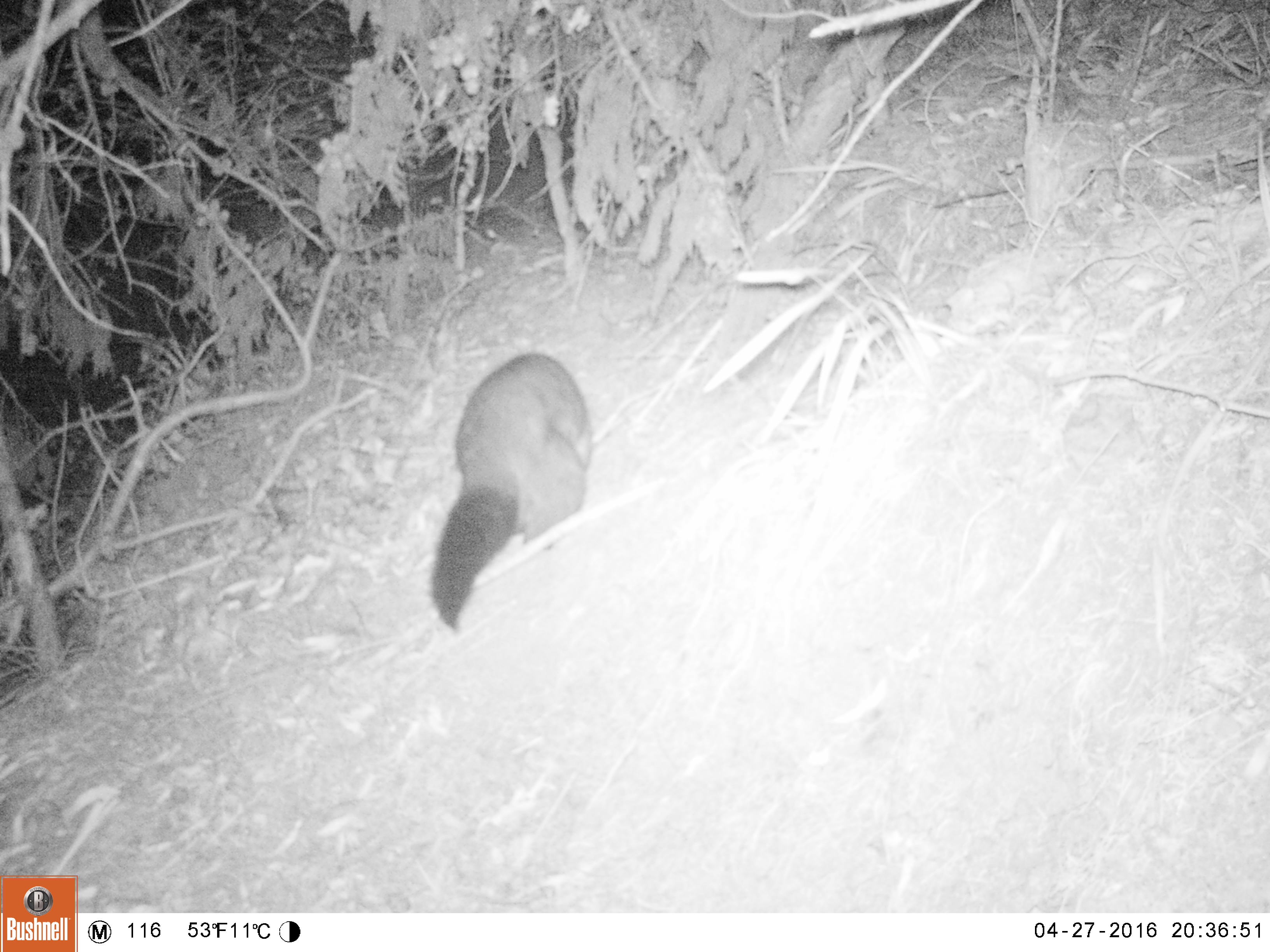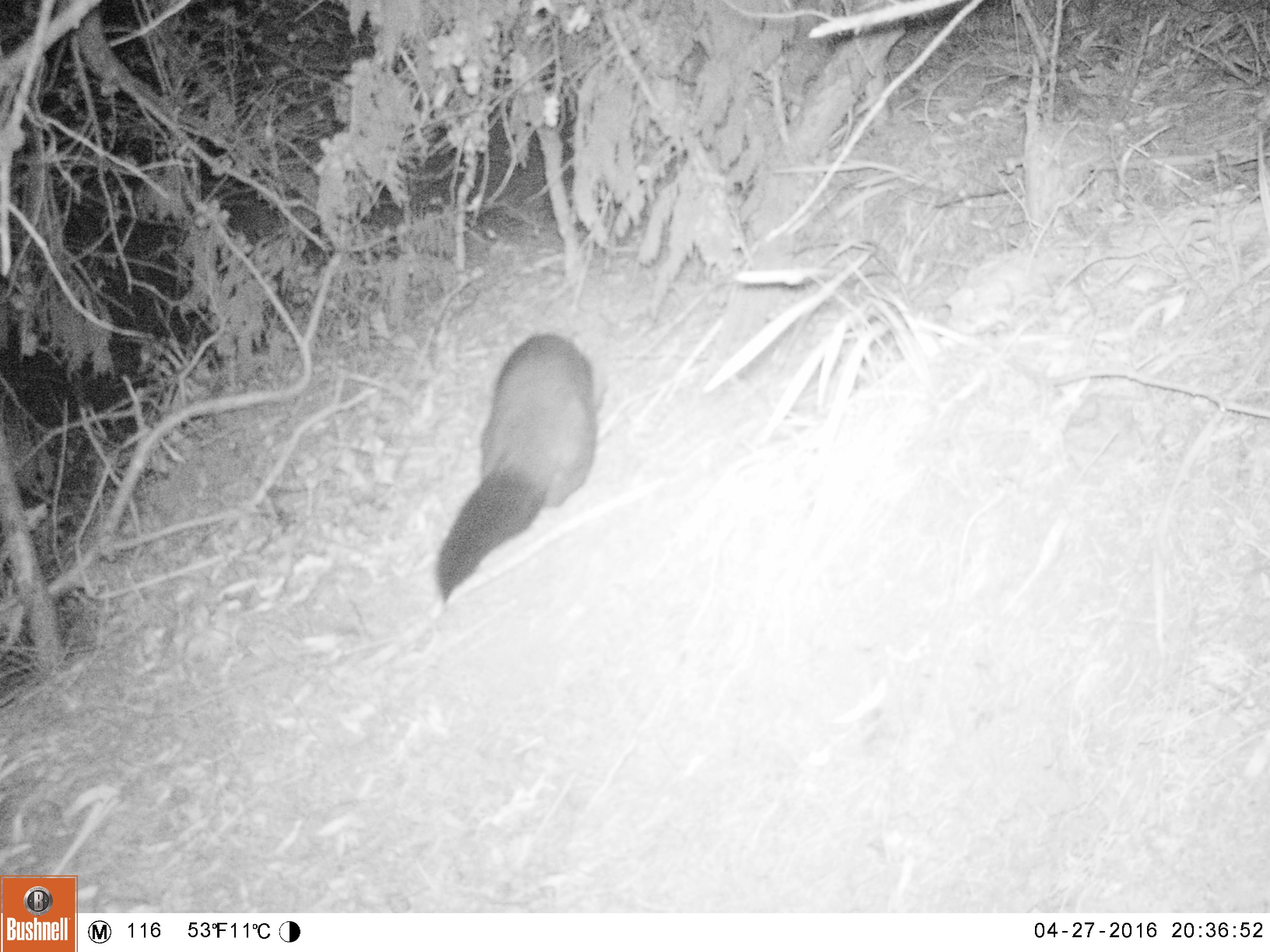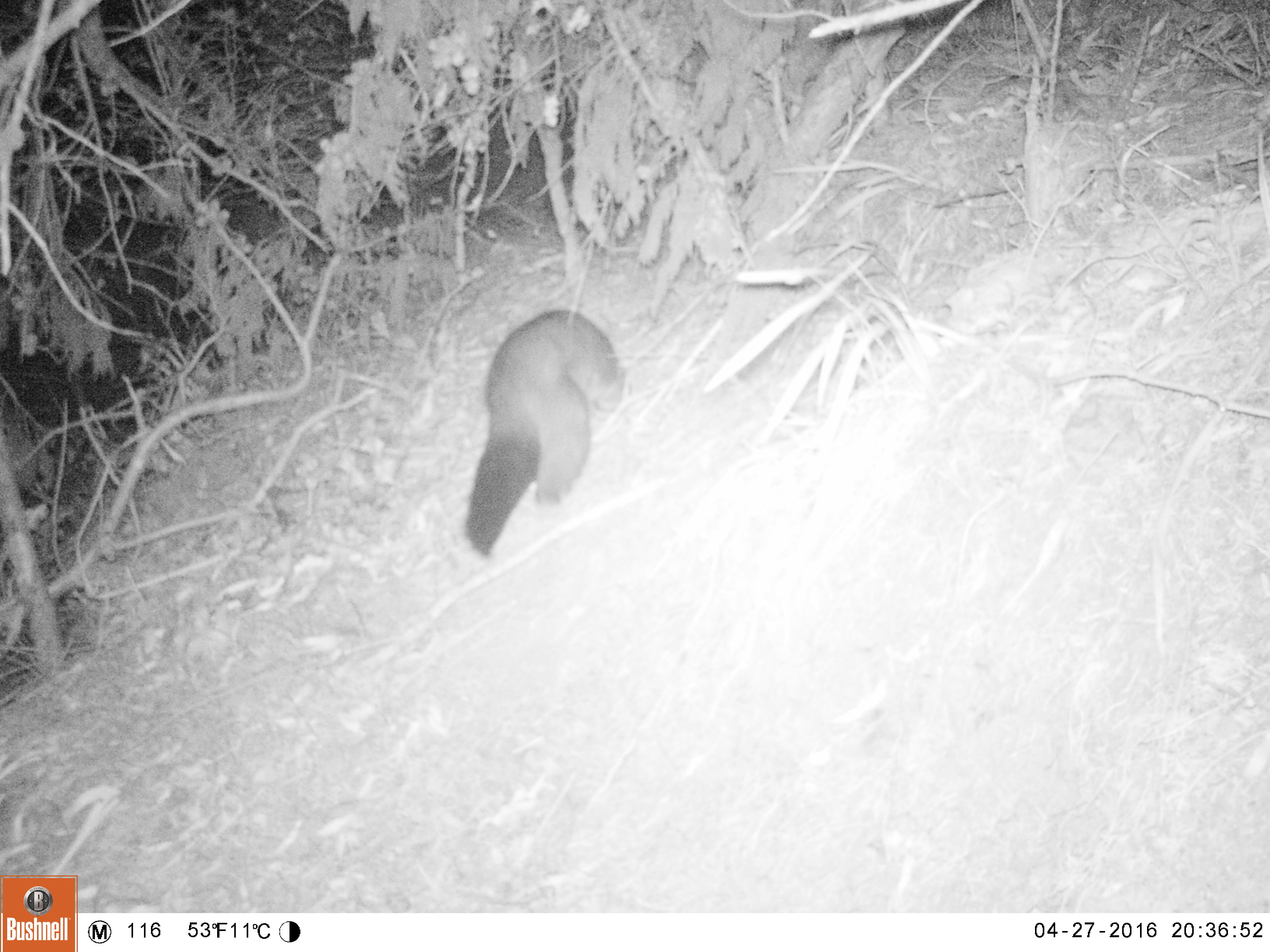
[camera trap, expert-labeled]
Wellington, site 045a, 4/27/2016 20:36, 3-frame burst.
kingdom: Animalia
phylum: Chordata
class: Mammalia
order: Didelphimorphia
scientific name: Didelphimorphia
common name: possum